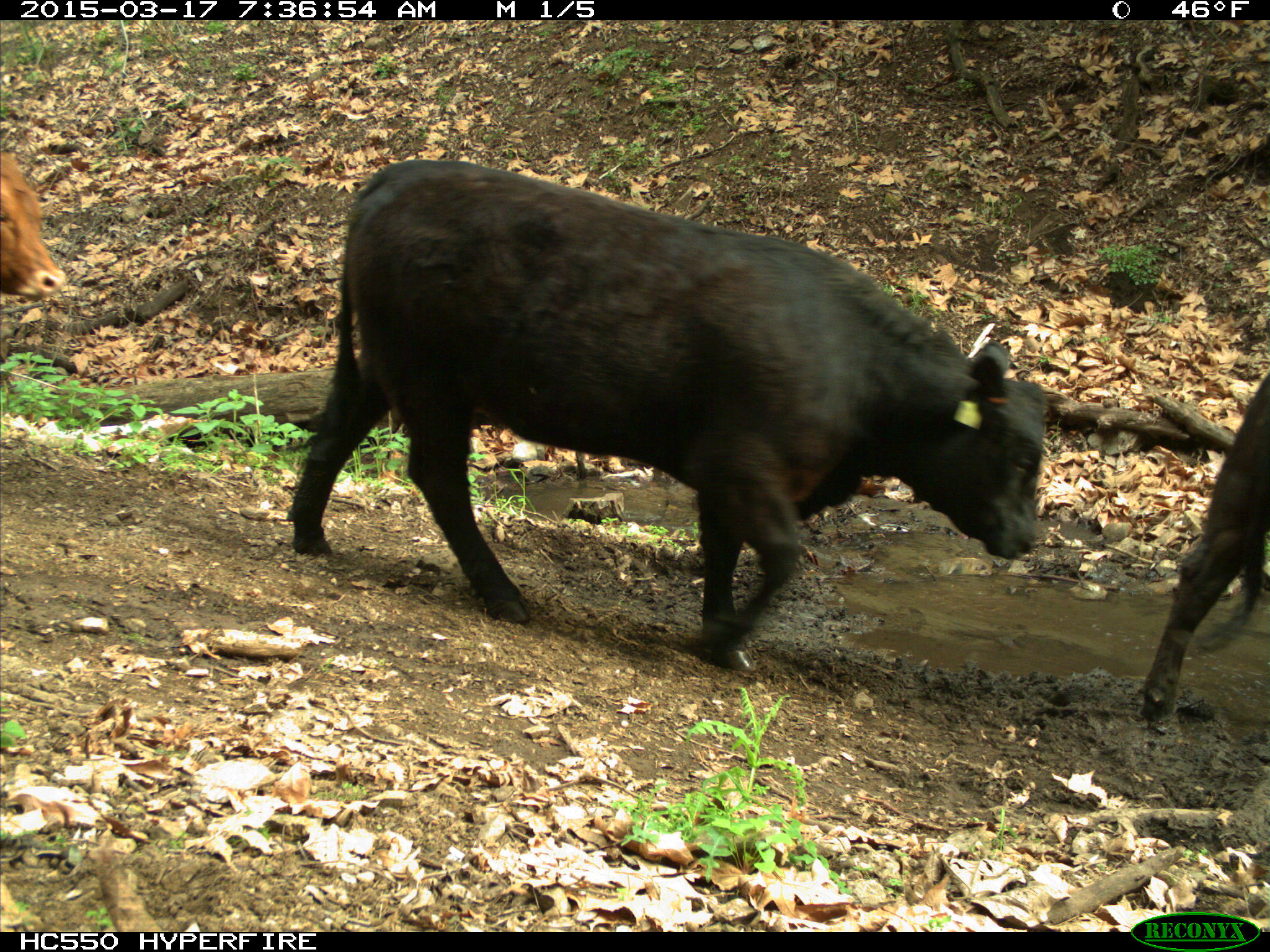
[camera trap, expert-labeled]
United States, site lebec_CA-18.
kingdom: Animalia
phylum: Chordata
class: Mammalia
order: Artiodactyla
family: Bovidae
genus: Bos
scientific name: Bos taurus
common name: domestic cow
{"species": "Bos taurus (domestic cow)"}